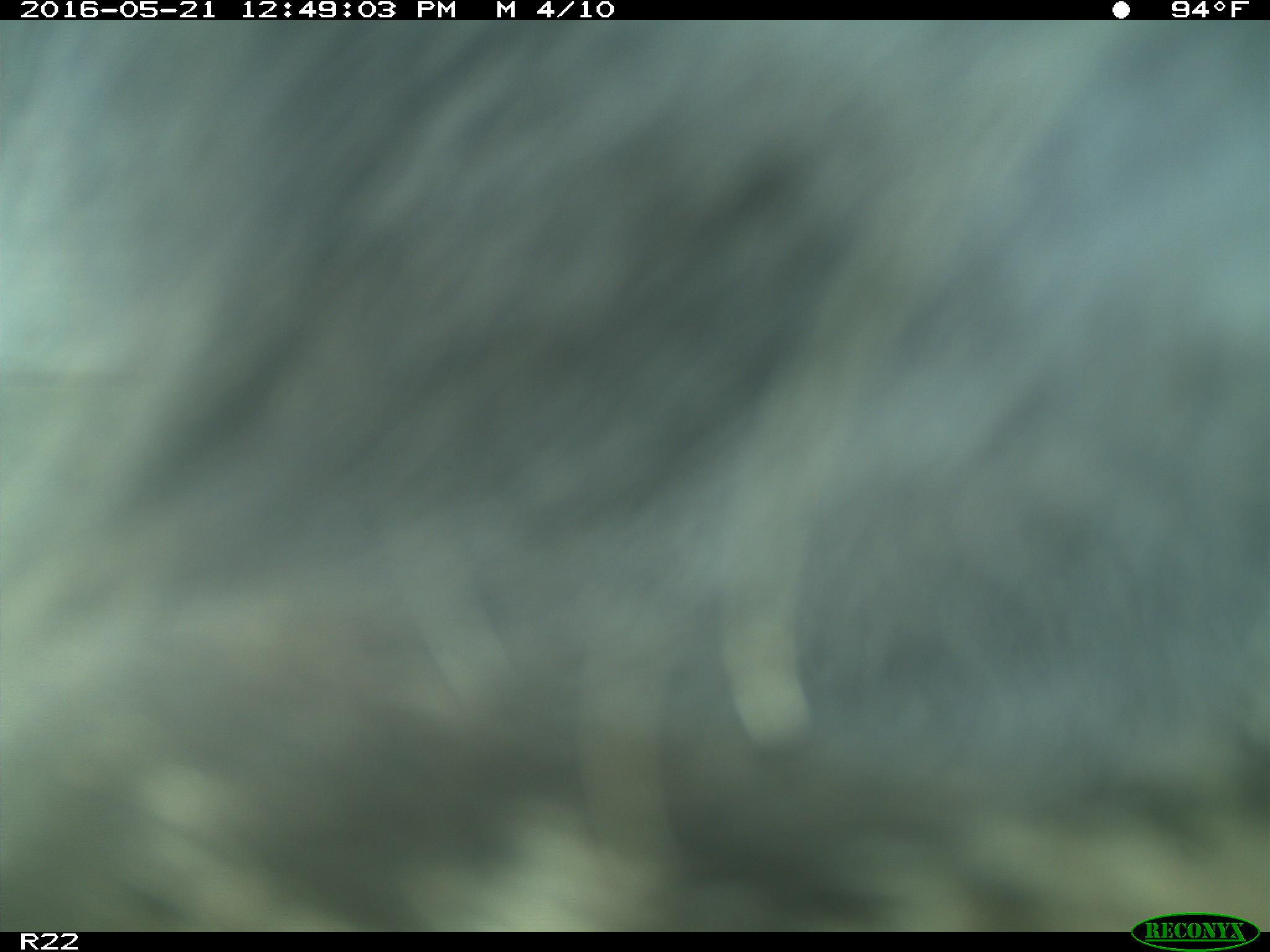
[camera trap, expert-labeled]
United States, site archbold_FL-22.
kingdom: Animalia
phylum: Chordata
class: Mammalia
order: Artiodactyla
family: Bovidae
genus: Bos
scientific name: Bos taurus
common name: domestic cow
Bos taurus (domestic cow).